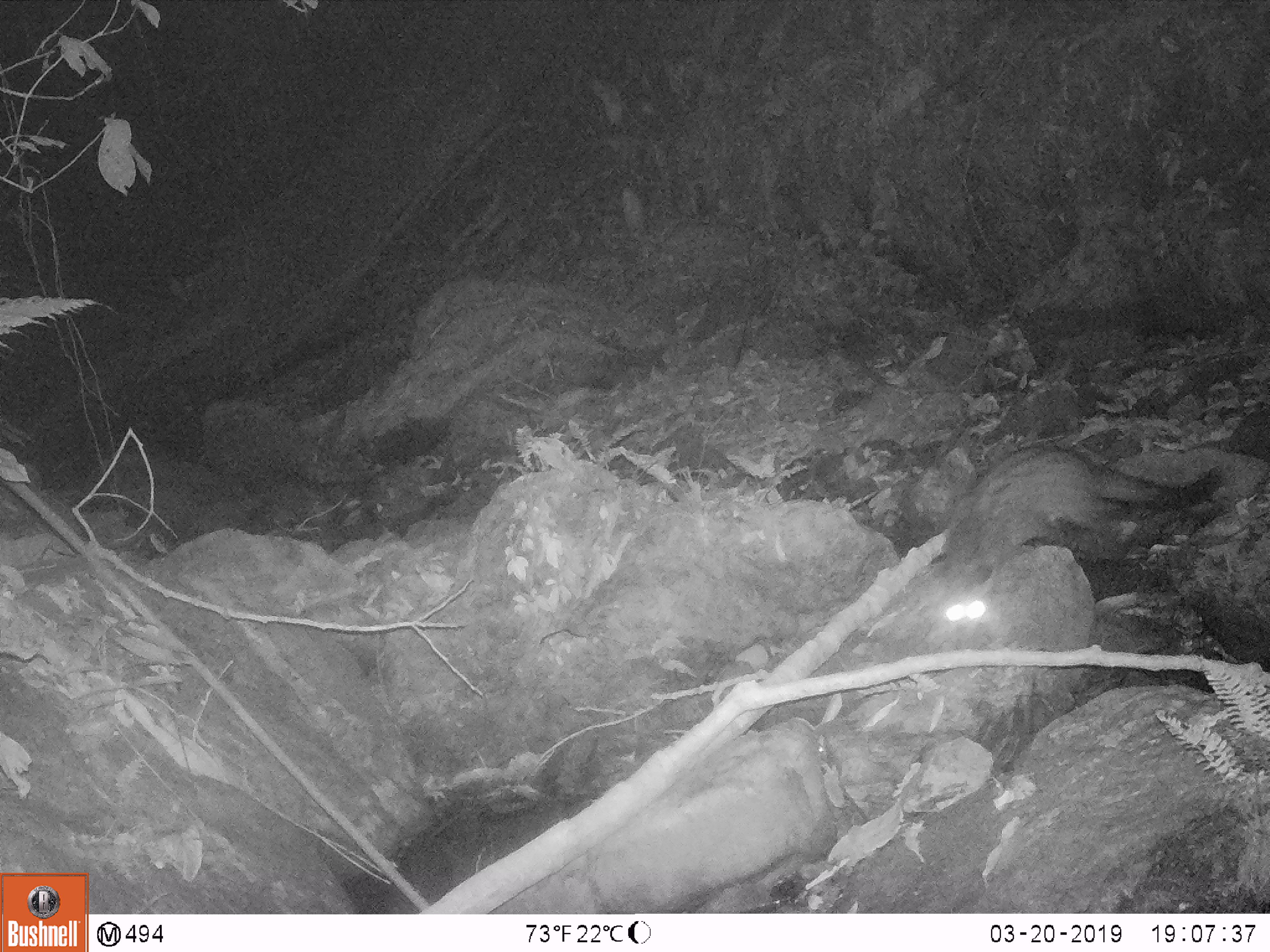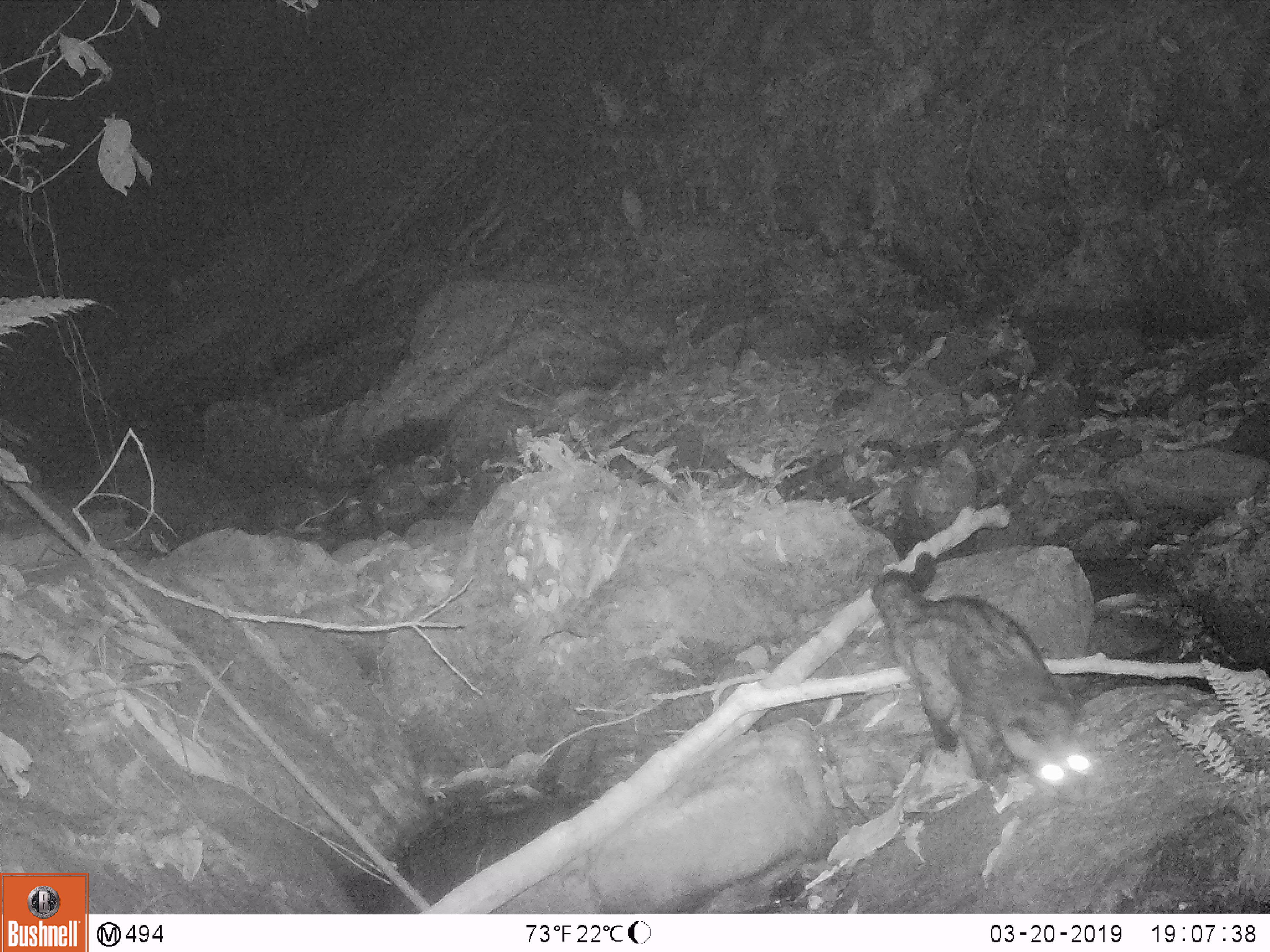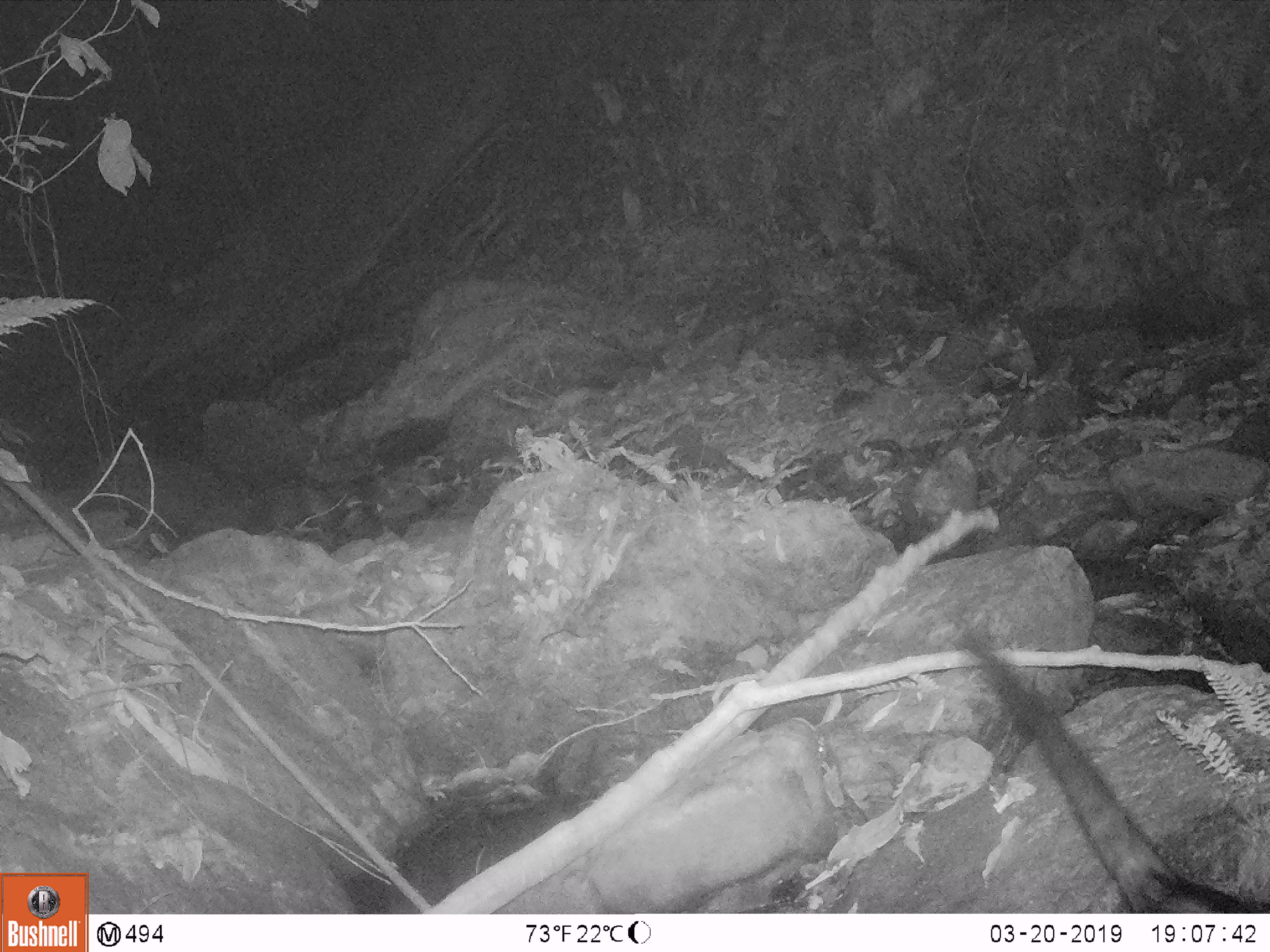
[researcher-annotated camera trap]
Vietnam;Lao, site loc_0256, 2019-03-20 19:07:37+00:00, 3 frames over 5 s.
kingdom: Animalia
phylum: Chordata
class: Mammalia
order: Carnivora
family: Viverridae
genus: Paradoxurus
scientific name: Paradoxurus hermaphroditus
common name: common palm civet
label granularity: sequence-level